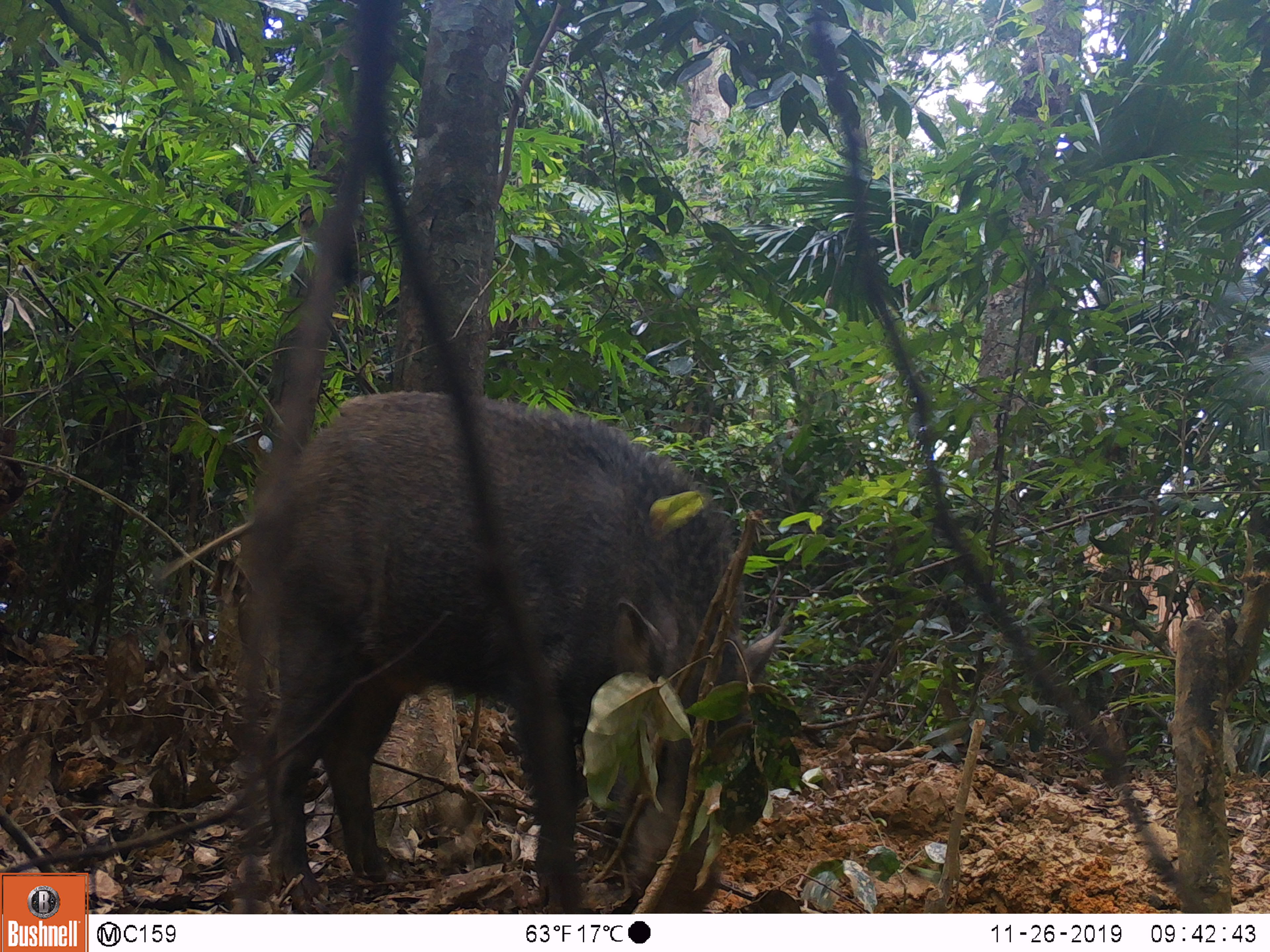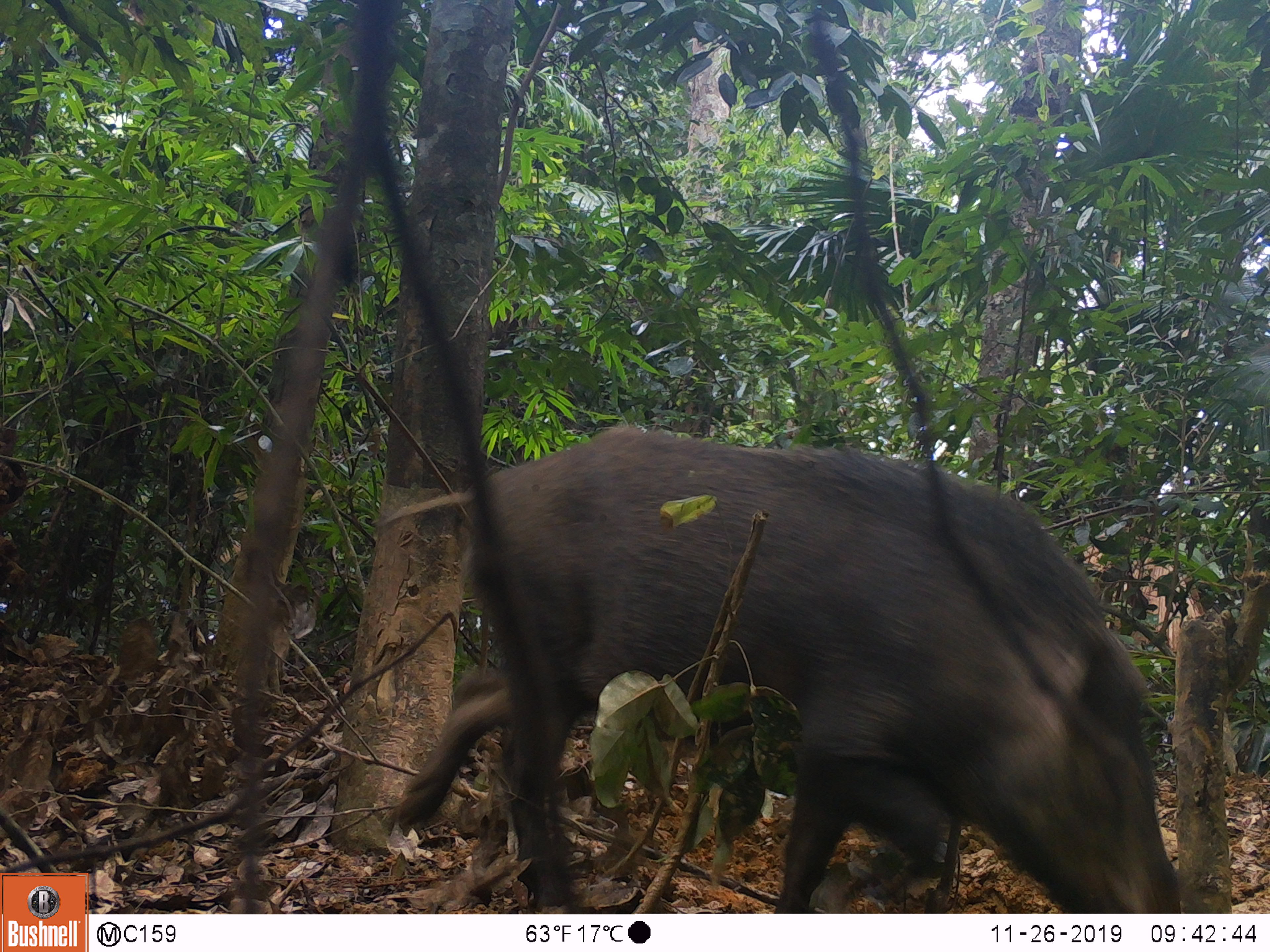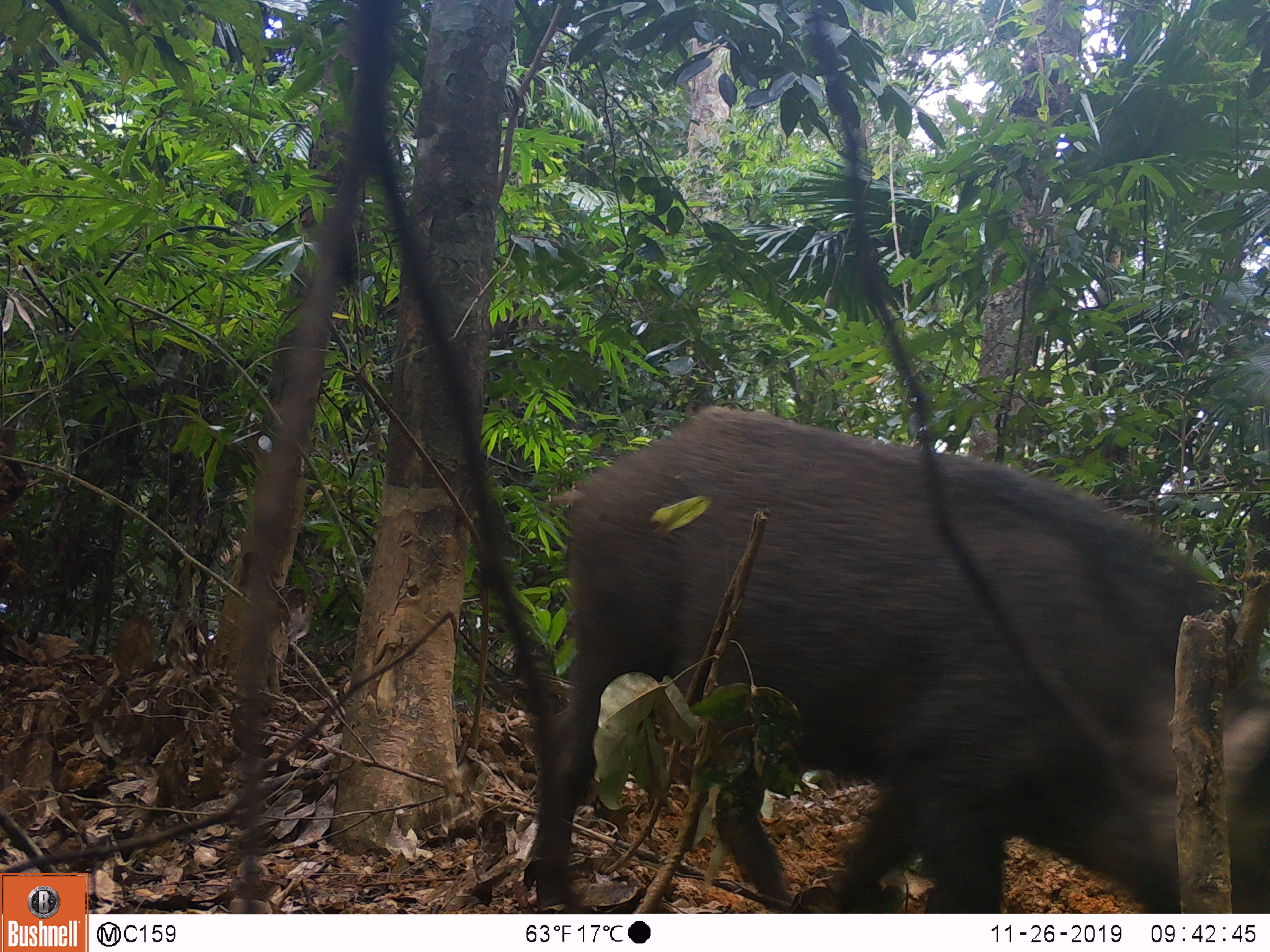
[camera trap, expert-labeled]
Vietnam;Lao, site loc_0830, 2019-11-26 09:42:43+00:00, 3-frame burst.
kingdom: Animalia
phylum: Chordata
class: Mammalia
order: Artiodactyla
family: Suidae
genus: Sus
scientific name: Sus scrofa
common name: eurasian wild pig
Eurasian wild pig (Sus scrofa). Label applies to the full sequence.